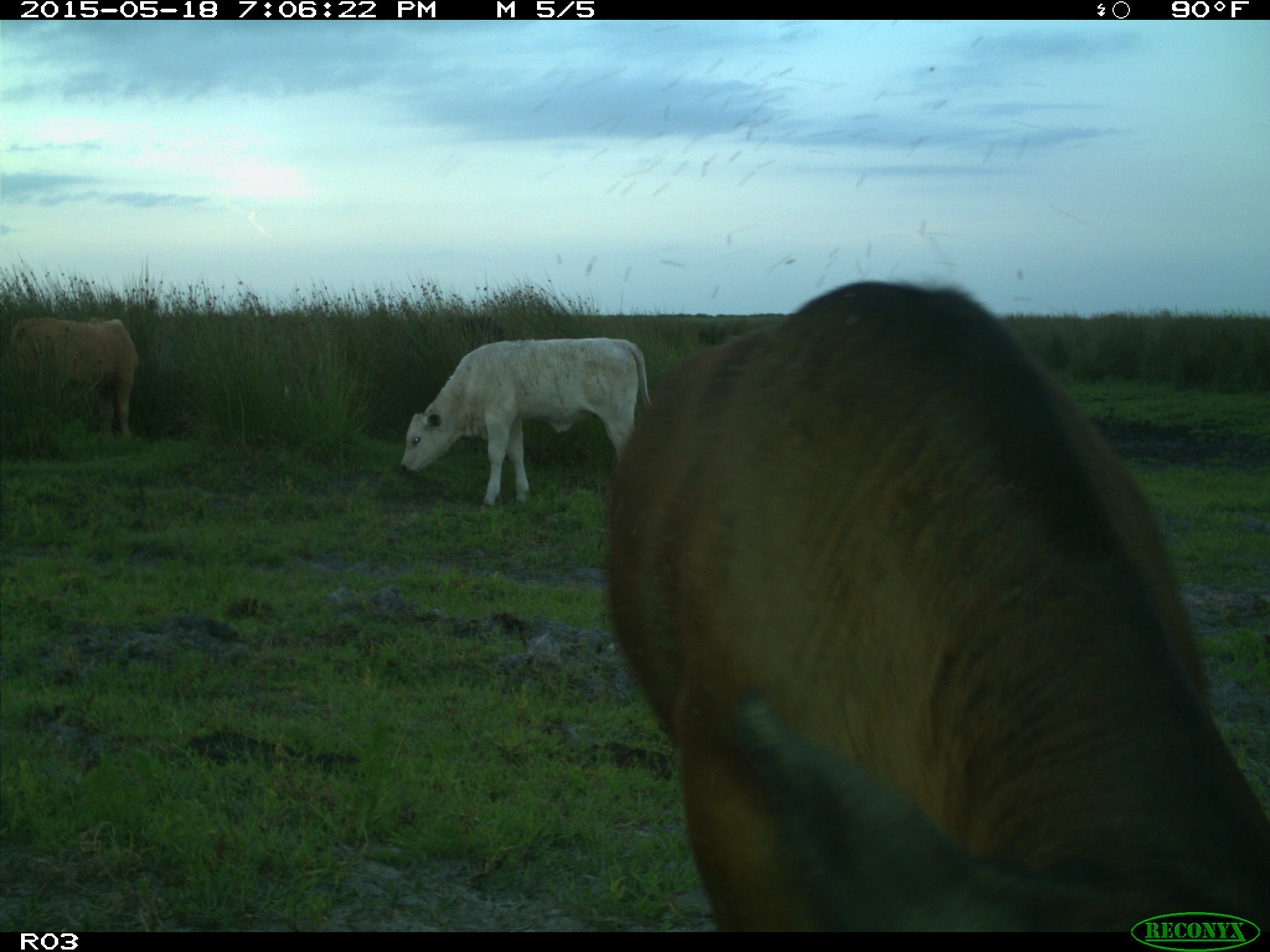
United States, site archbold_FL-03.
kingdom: Animalia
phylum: Chordata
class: Mammalia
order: Artiodactyla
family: Bovidae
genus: Bos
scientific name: Bos taurus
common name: domestic cow